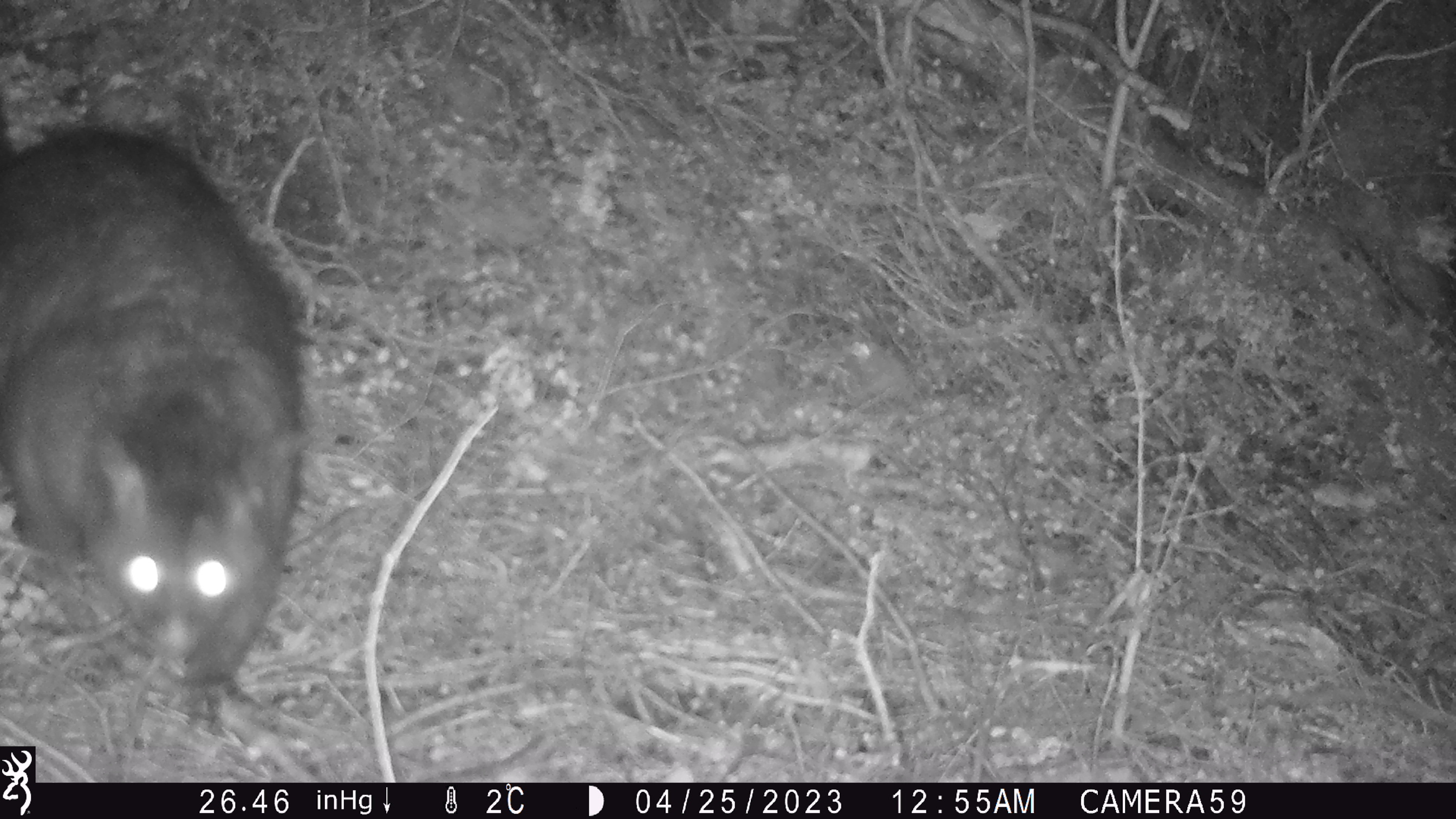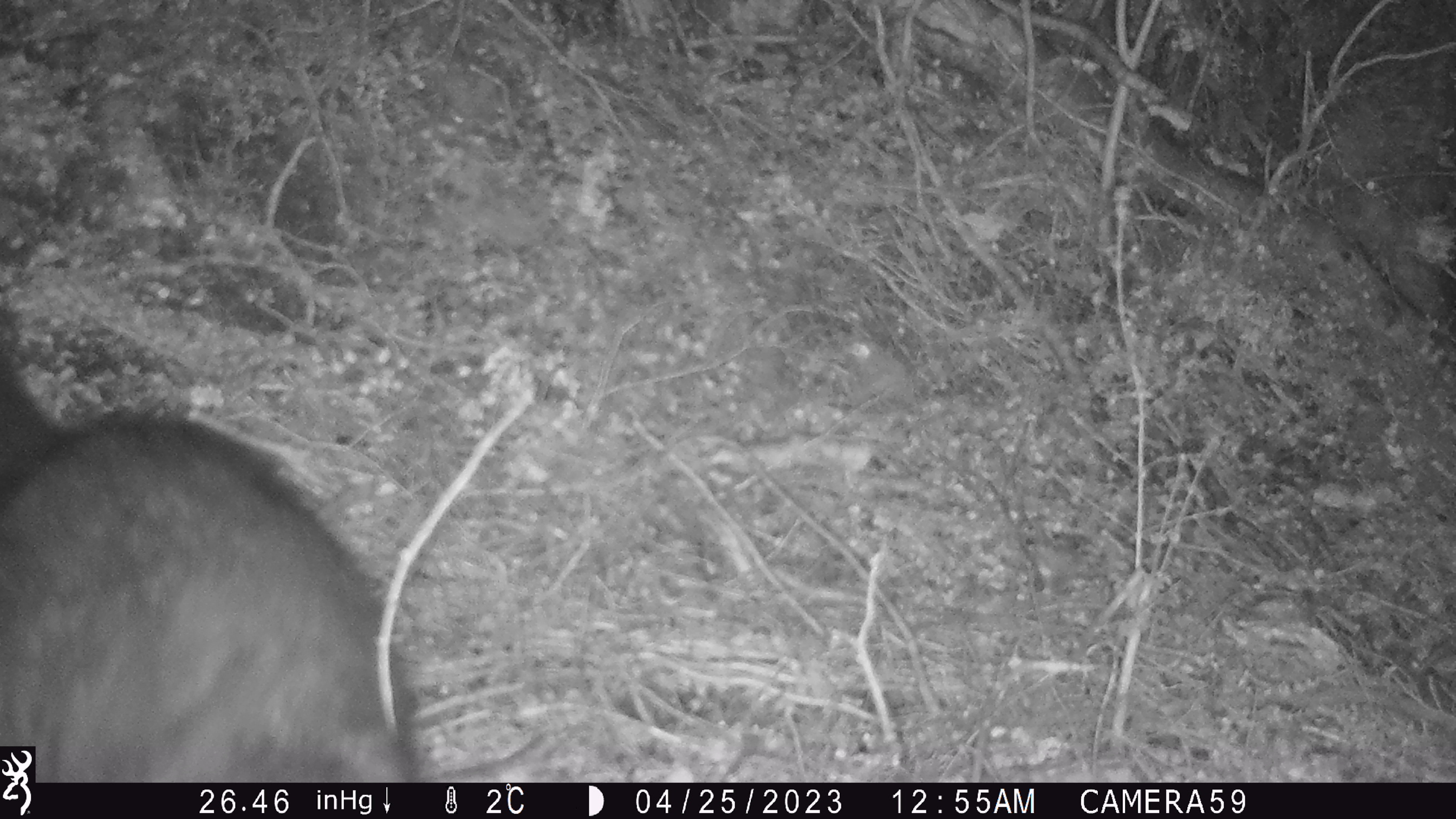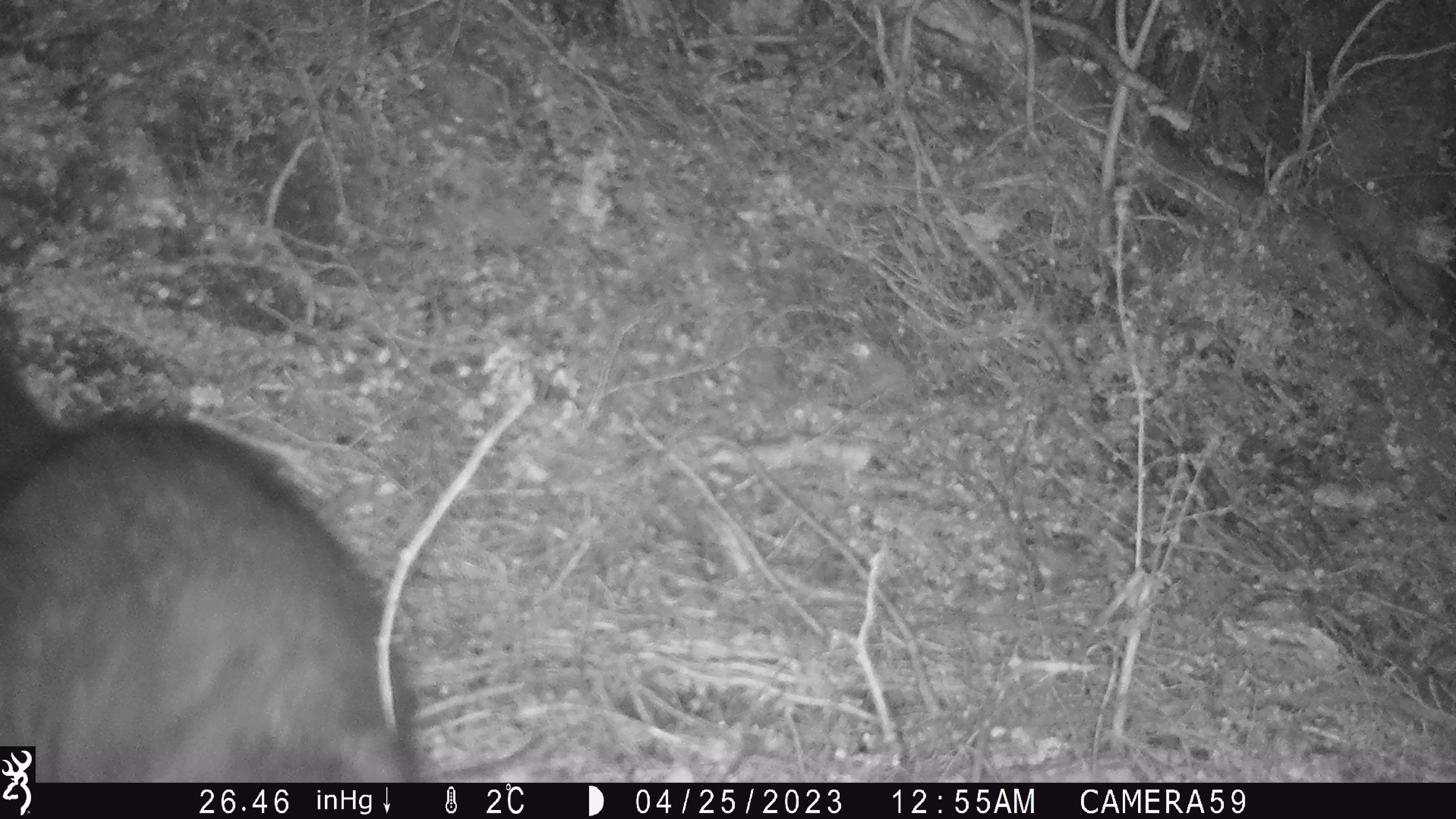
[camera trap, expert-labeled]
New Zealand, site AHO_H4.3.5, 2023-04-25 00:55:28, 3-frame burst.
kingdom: Animalia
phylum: Chordata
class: Mammalia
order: Carnivora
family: Mustelidae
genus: Mustela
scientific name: Mustela erminea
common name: stoat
Stoat (Mustela erminea).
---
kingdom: Animalia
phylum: Chordata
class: Mammalia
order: Diprotodontia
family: Phalangeridae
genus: Trichosurus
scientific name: Trichosurus vulpecula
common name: common brushtail possum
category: possum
Possum (common brushtail possum) (Trichosurus vulpecula).